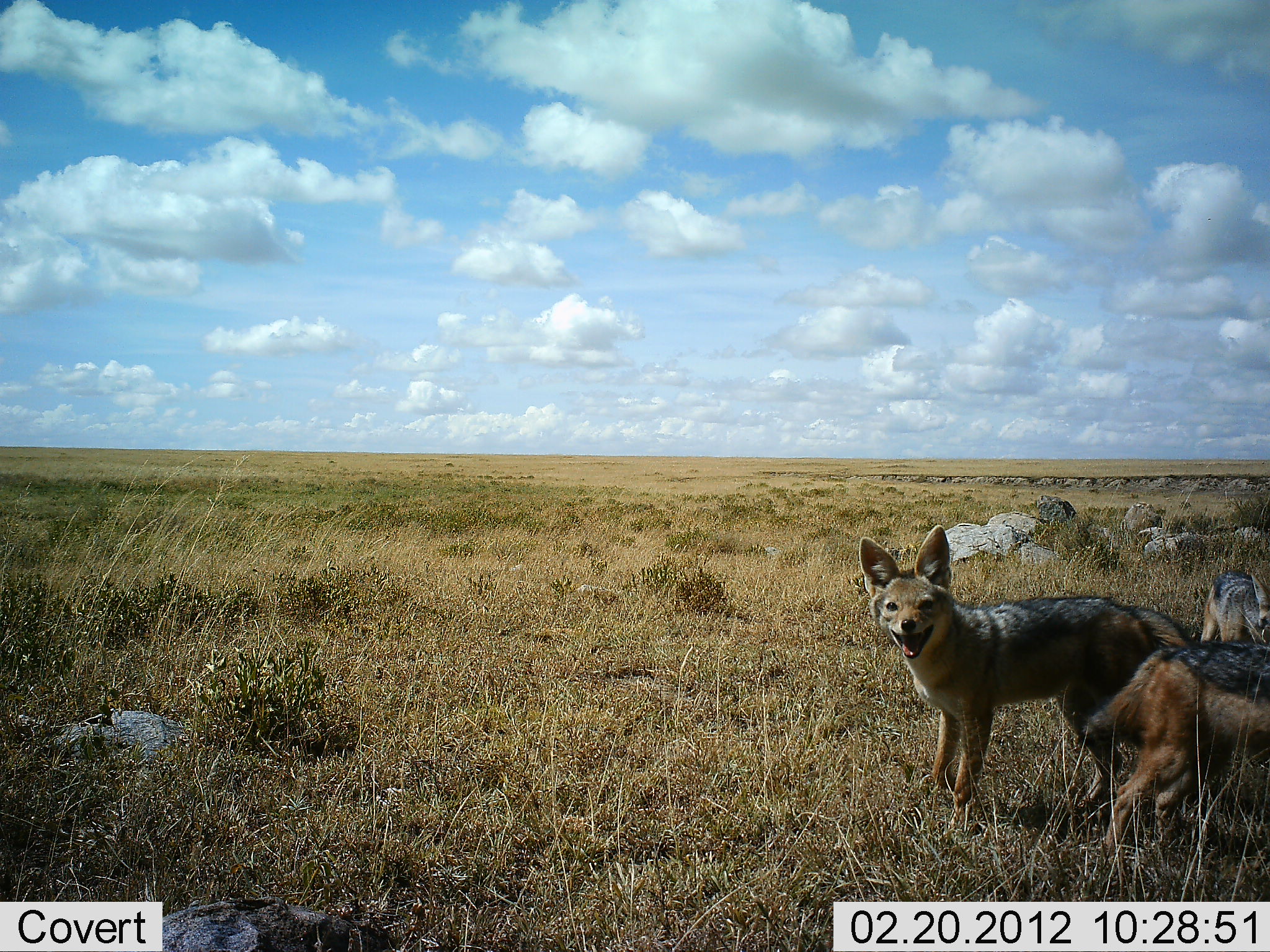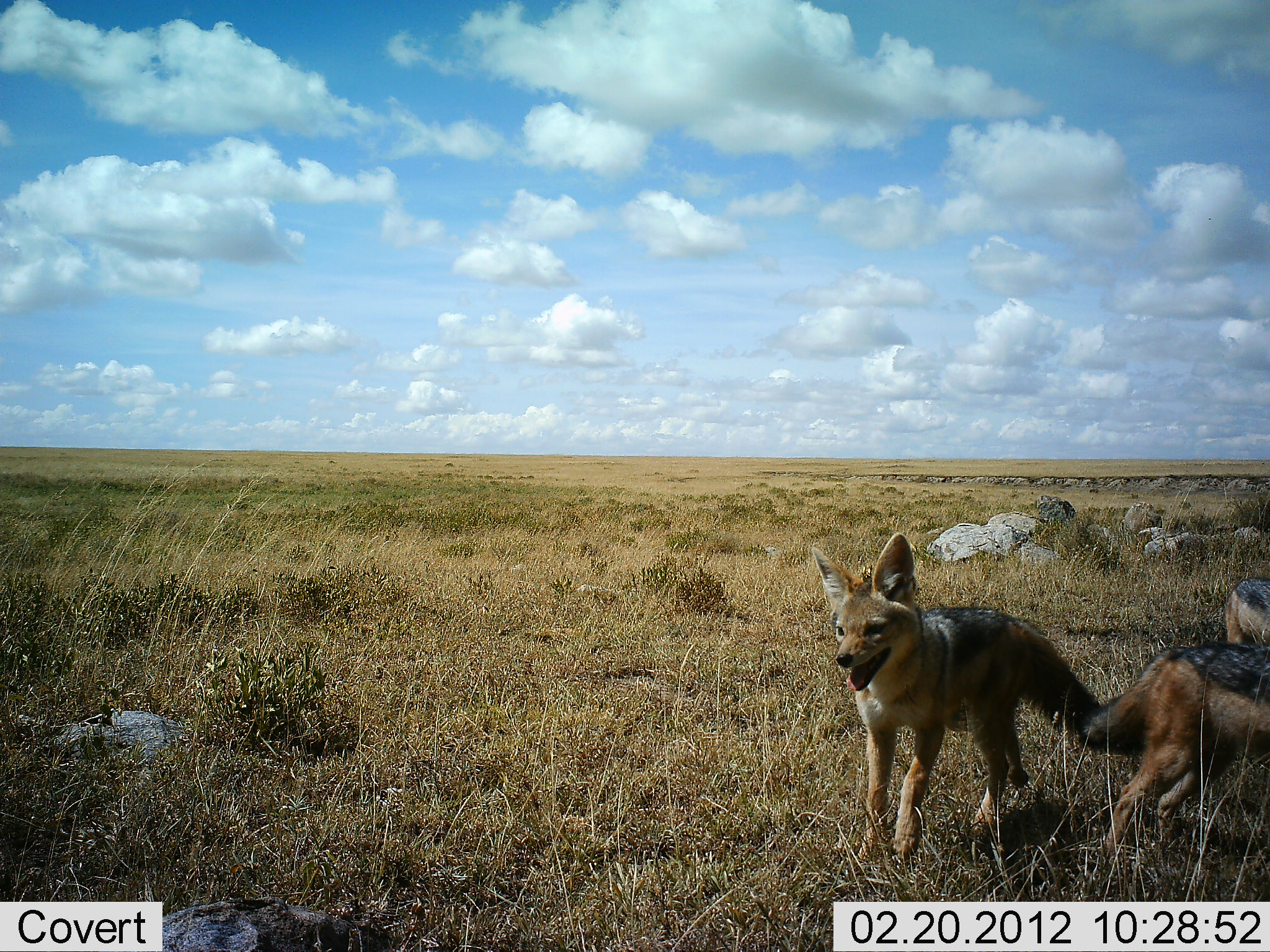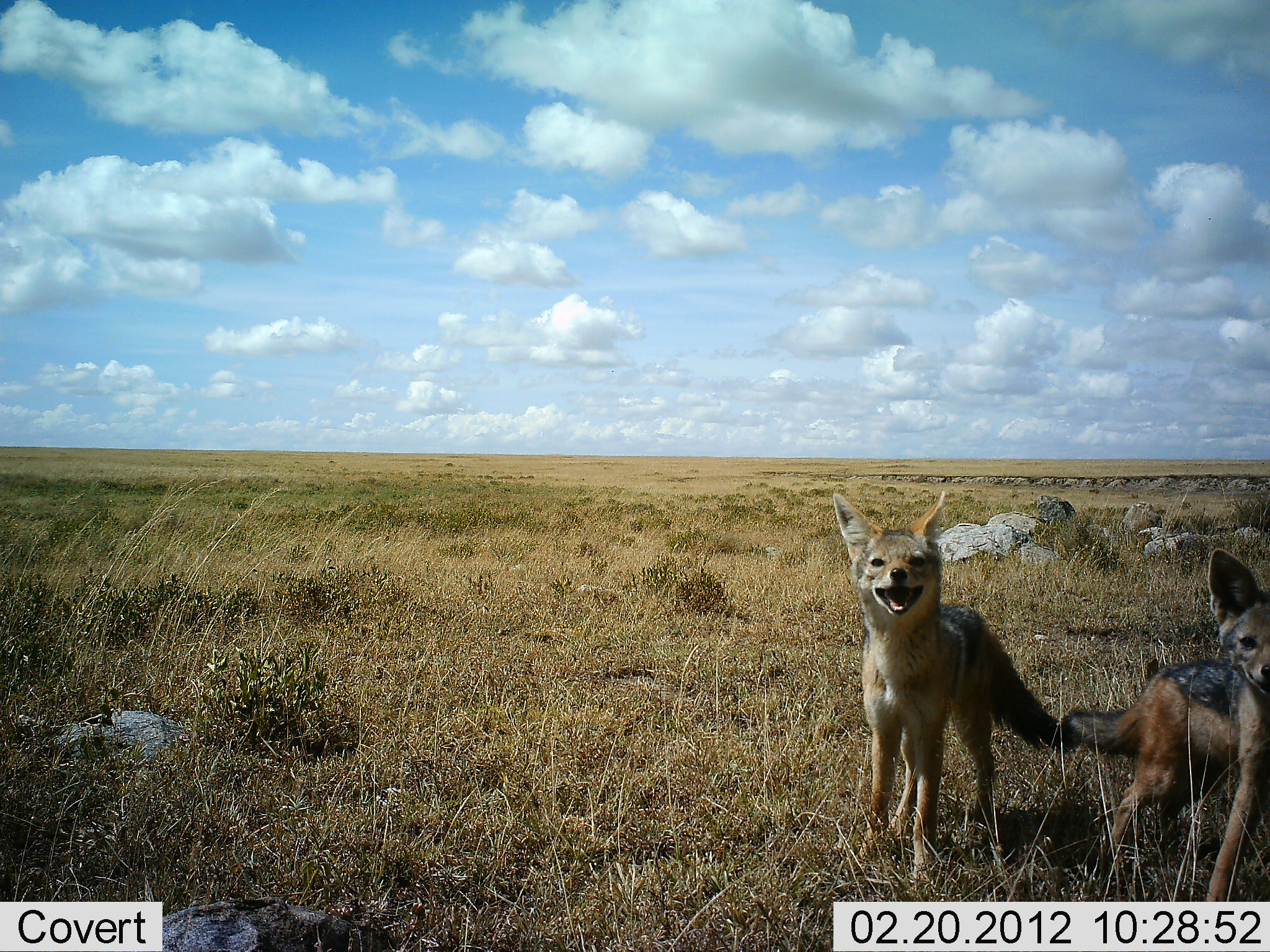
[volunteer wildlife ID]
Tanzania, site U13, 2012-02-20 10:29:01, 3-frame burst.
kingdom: Animalia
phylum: Chordata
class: Mammalia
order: Carnivora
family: Canidae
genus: Lupulella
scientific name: Lupulella mesomelas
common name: black-backed jackal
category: jackal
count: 3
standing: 62%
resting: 0%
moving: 62%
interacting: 0%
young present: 15%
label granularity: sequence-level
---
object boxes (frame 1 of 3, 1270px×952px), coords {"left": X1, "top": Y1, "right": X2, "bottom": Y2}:
animal: {"left": 858, "top": 524, "right": 1199, "bottom": 832}; {"left": 1081, "top": 635, "right": 1270, "bottom": 870}; {"left": 1197, "top": 570, "right": 1270, "bottom": 666}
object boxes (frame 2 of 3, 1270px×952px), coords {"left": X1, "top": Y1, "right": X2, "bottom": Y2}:
animal: {"left": 809, "top": 531, "right": 1199, "bottom": 862}; {"left": 1087, "top": 634, "right": 1270, "bottom": 873}; {"left": 1224, "top": 576, "right": 1270, "bottom": 666}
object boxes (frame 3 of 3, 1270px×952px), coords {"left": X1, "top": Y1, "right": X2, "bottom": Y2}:
animal: {"left": 825, "top": 491, "right": 1071, "bottom": 887}; {"left": 1082, "top": 547, "right": 1270, "bottom": 902}